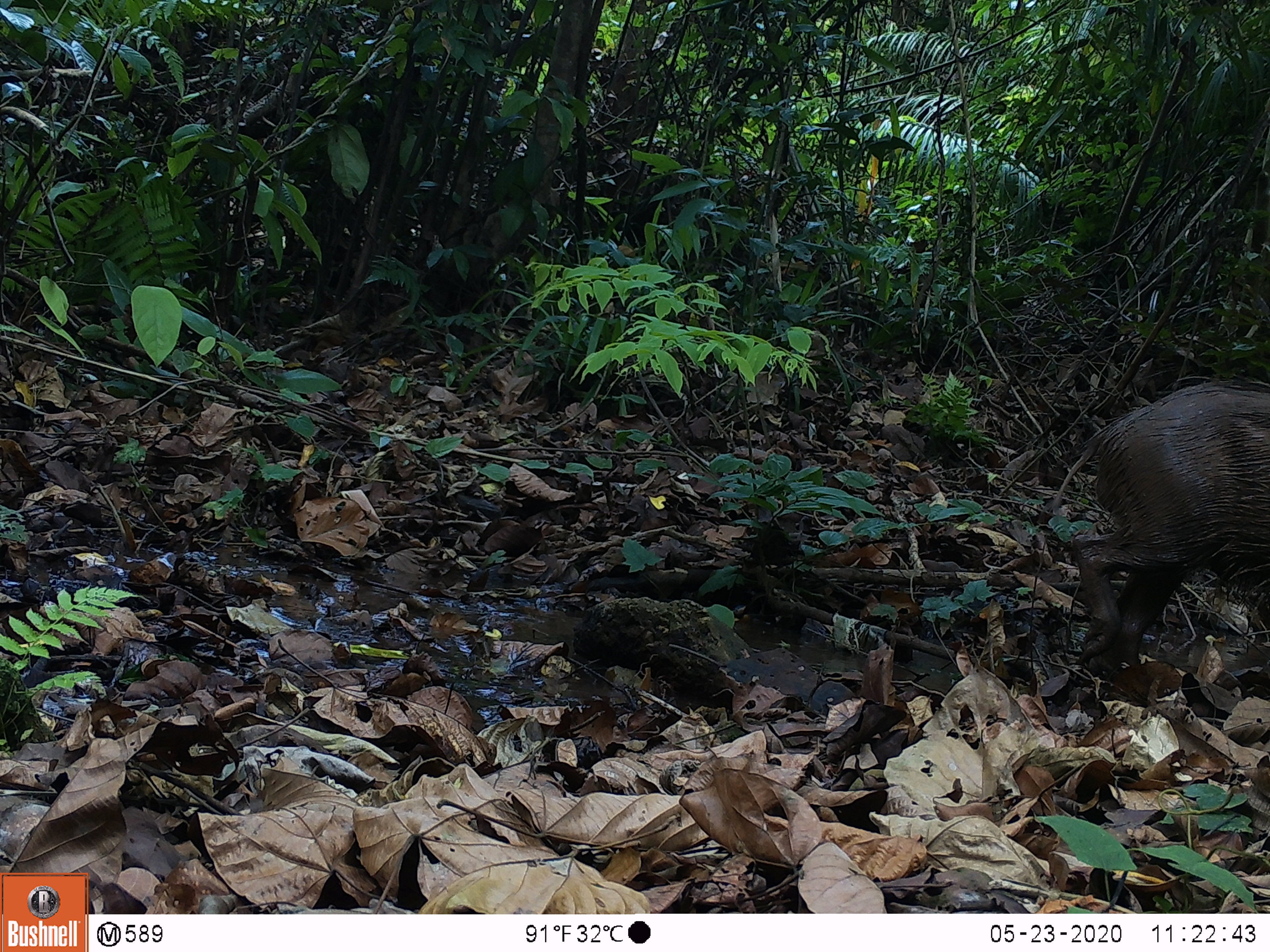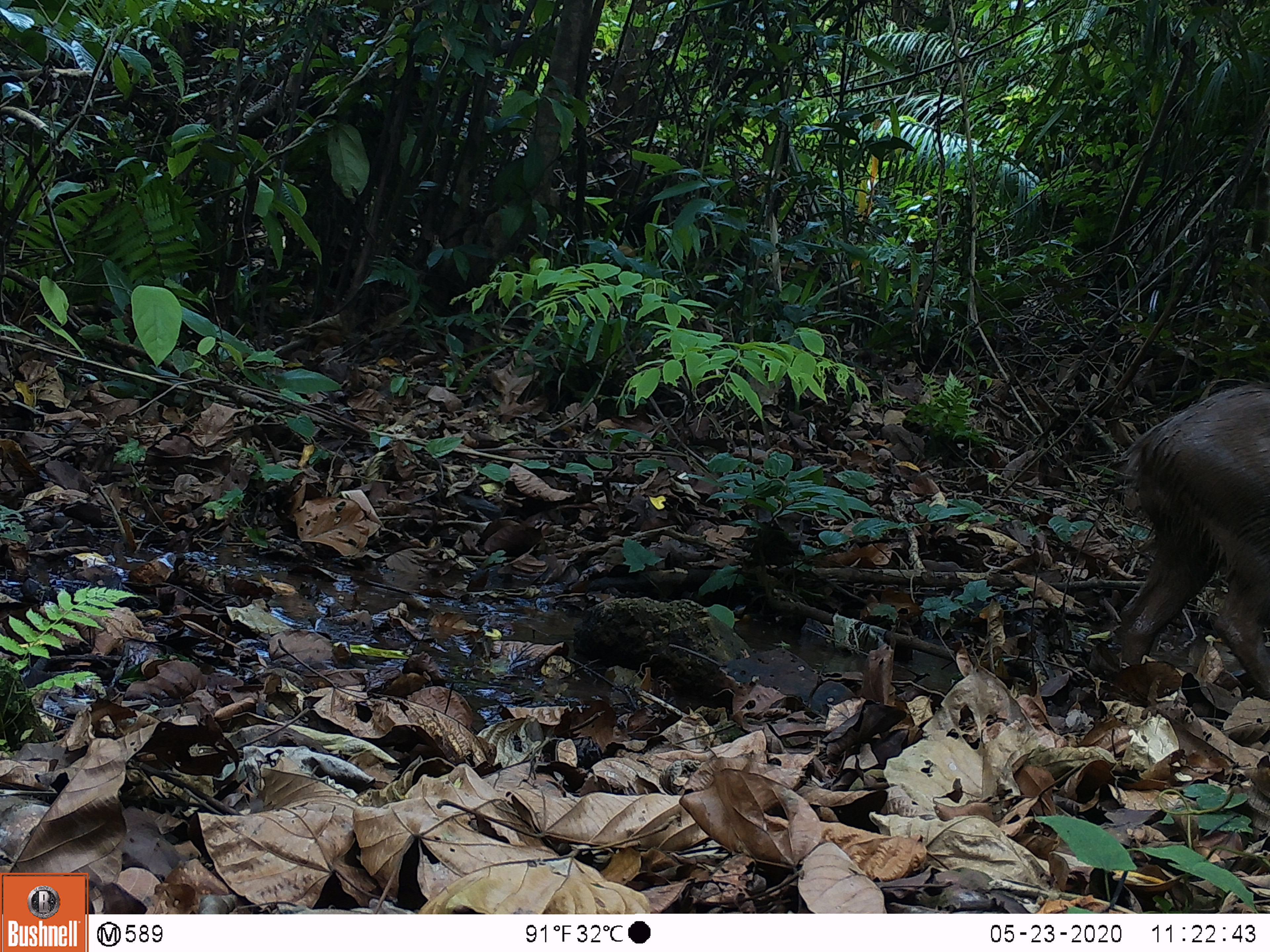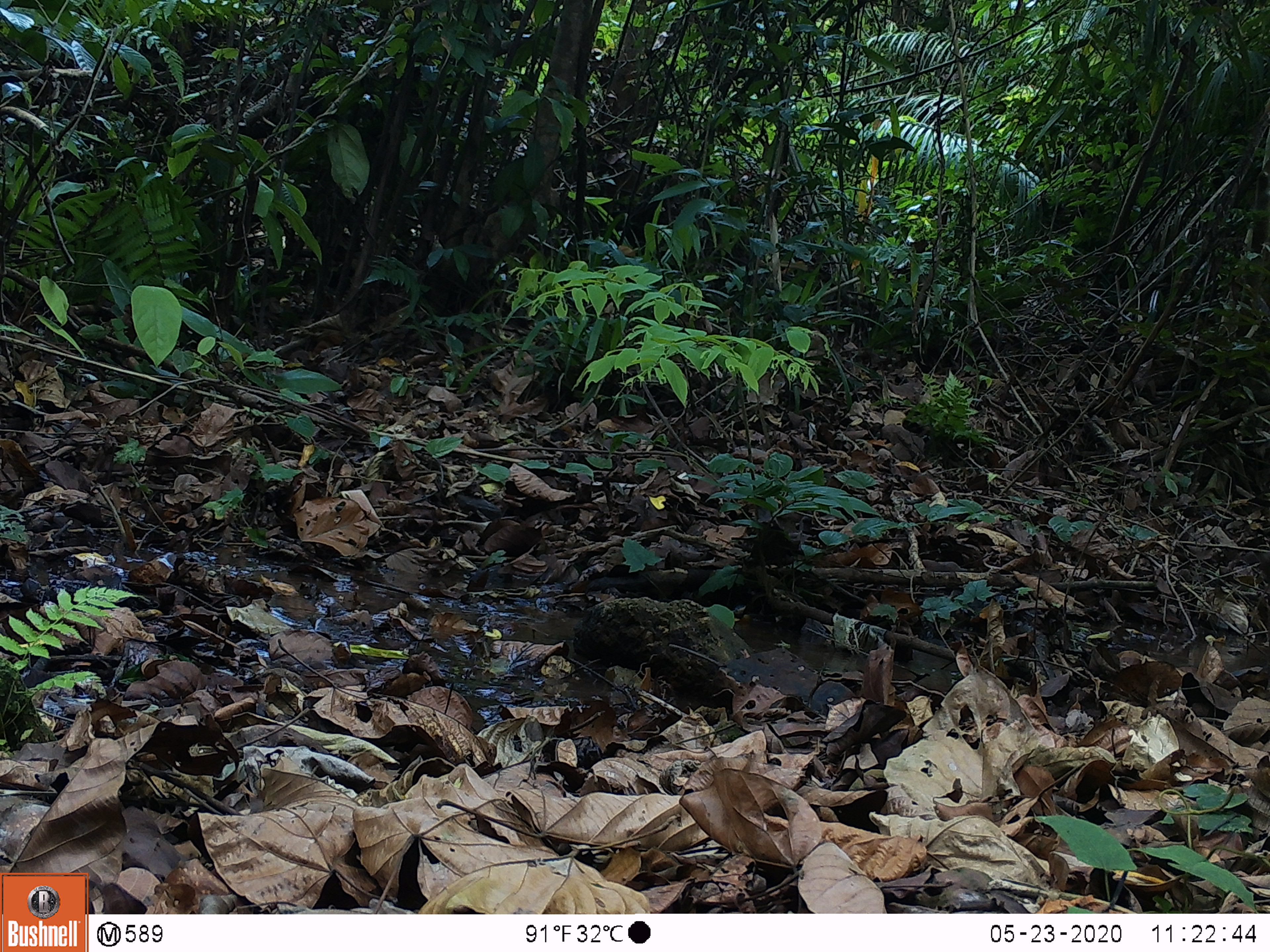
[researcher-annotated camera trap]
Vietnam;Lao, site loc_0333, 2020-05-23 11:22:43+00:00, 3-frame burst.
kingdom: Animalia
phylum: Chordata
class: Mammalia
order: Artiodactyla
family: Suidae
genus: Sus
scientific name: Sus scrofa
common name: eurasian wild pig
Eurasian wild pig (Sus scrofa). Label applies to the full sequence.